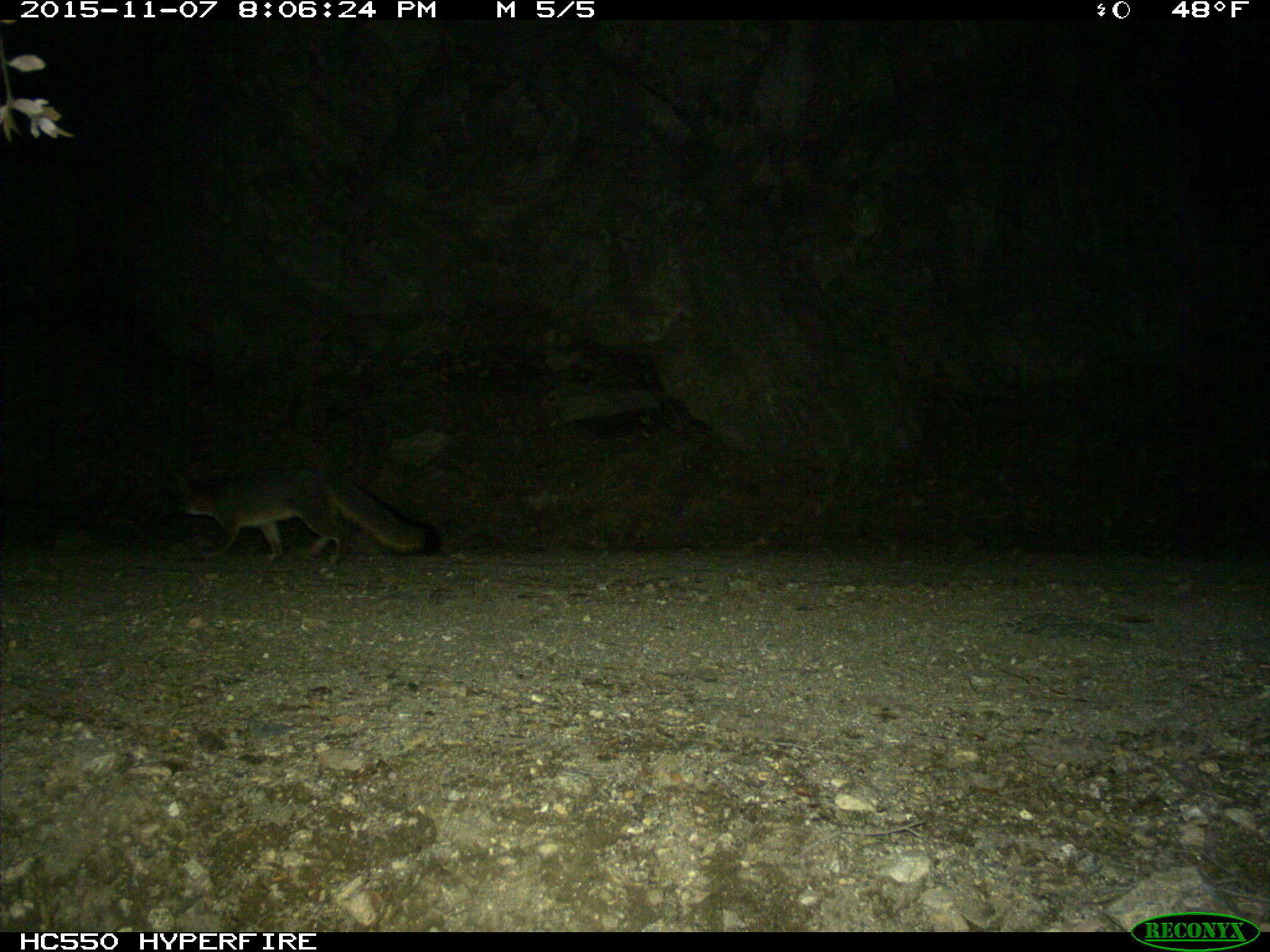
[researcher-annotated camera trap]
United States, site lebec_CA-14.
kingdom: Animalia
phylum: Chordata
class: Mammalia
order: Carnivora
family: Canidae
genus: Urocyon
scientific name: Urocyon cinereoargenteus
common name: gray fox